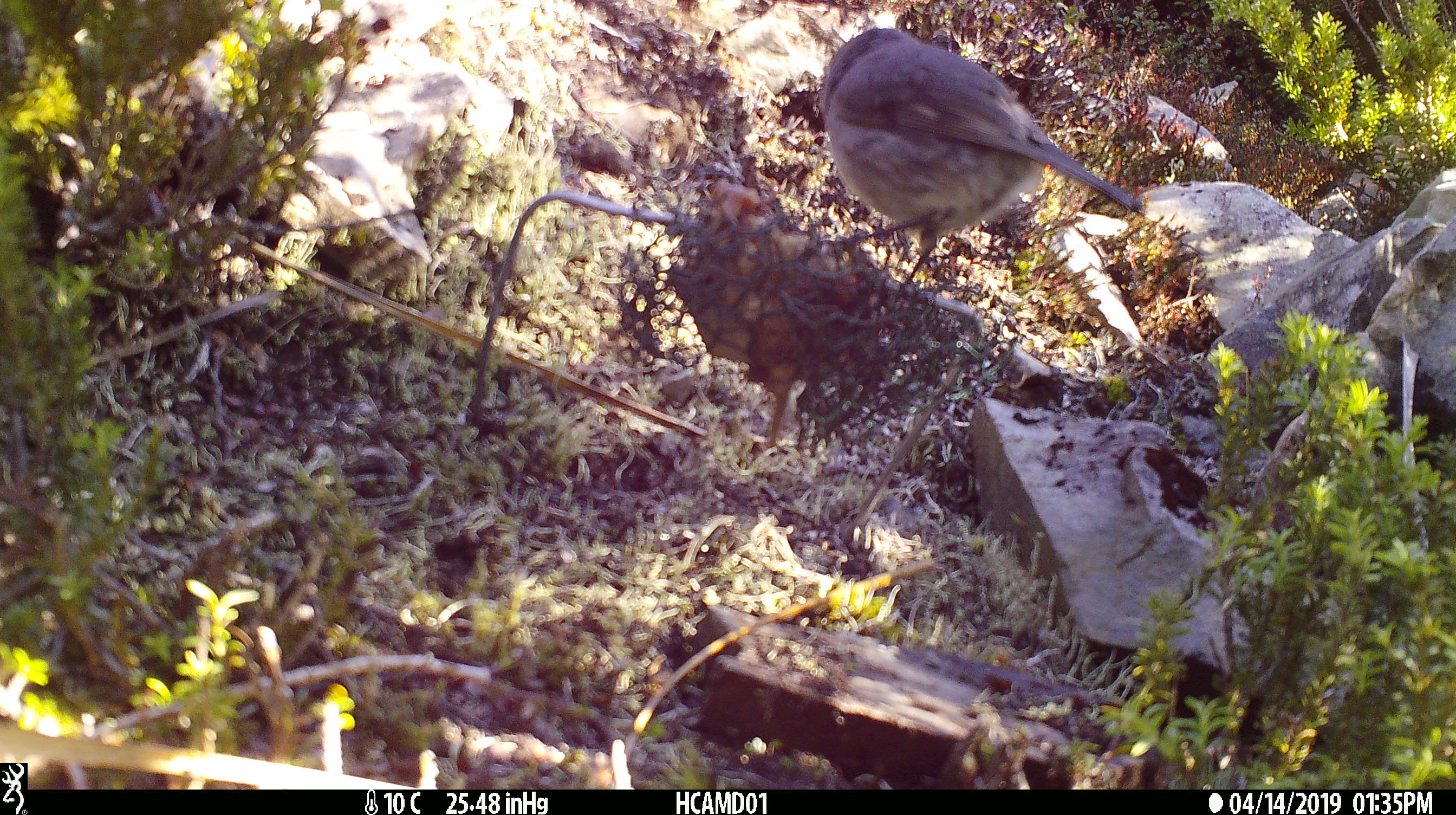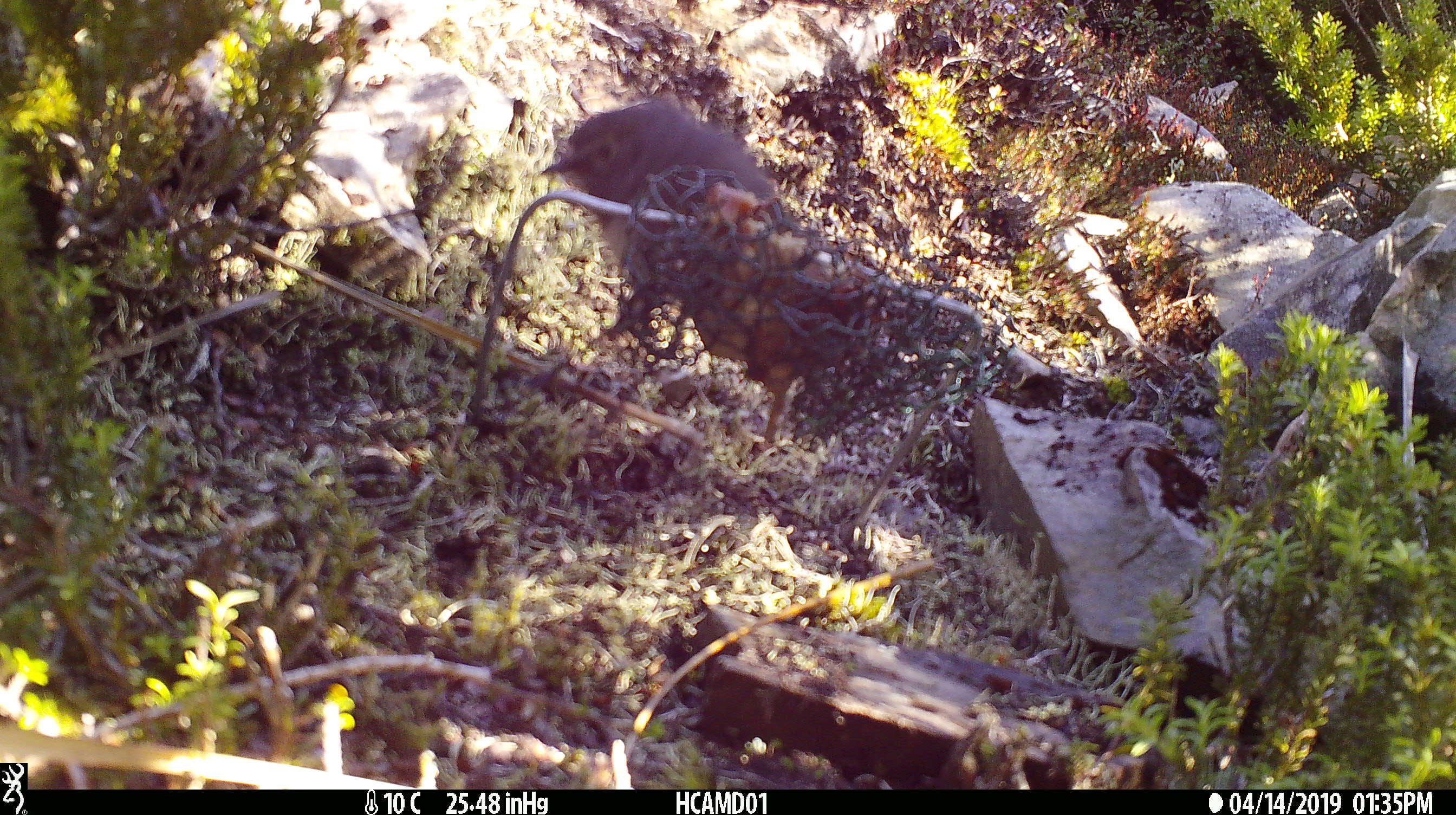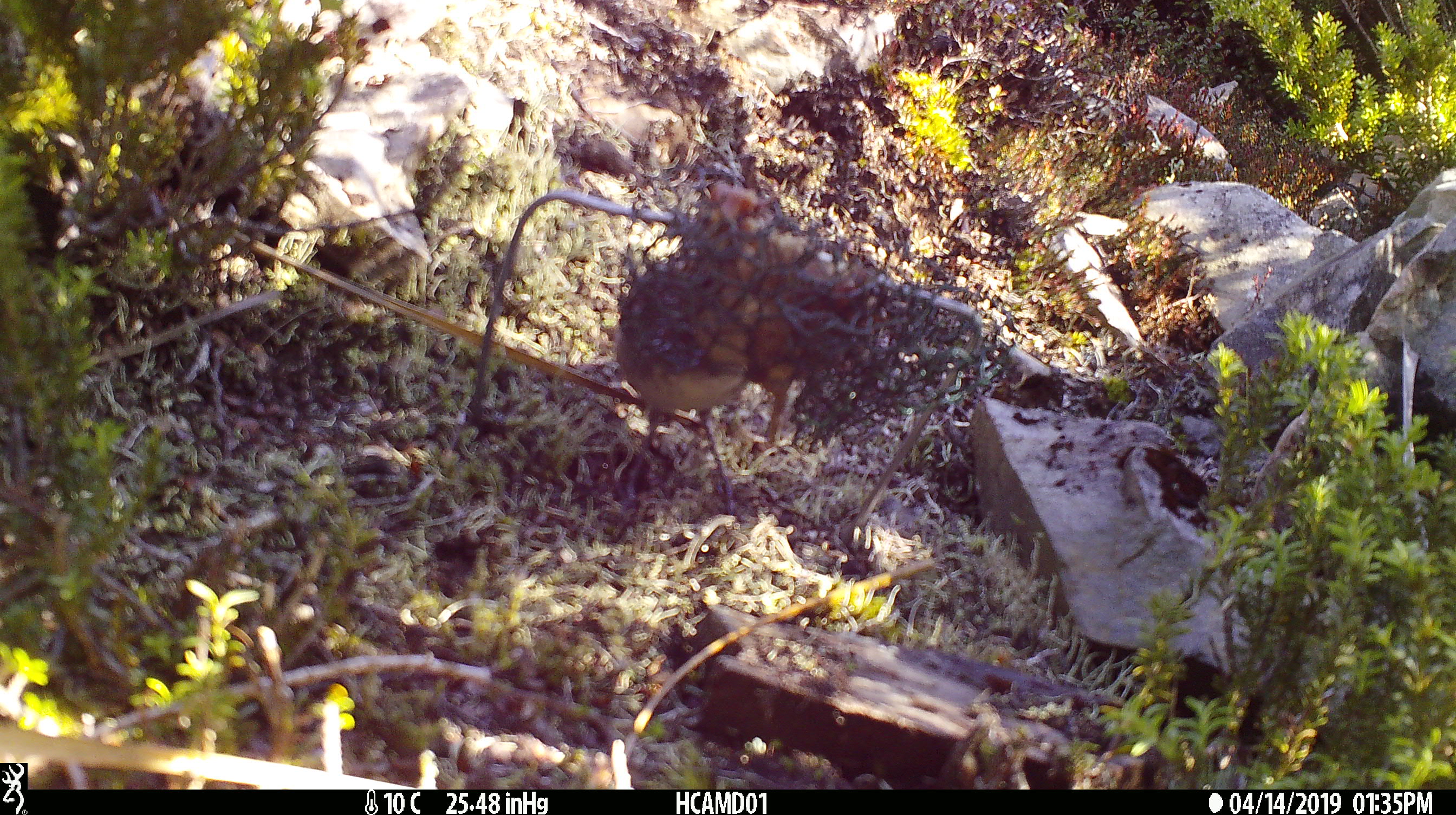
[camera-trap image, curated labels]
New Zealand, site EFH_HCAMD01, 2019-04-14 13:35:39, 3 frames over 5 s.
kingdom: Animalia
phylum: Chordata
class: Aves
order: Passeriformes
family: Petroicidae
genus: Petroica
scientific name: Petroica australis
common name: new zealand robin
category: robin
Robin (new zealand robin) (Petroica australis).